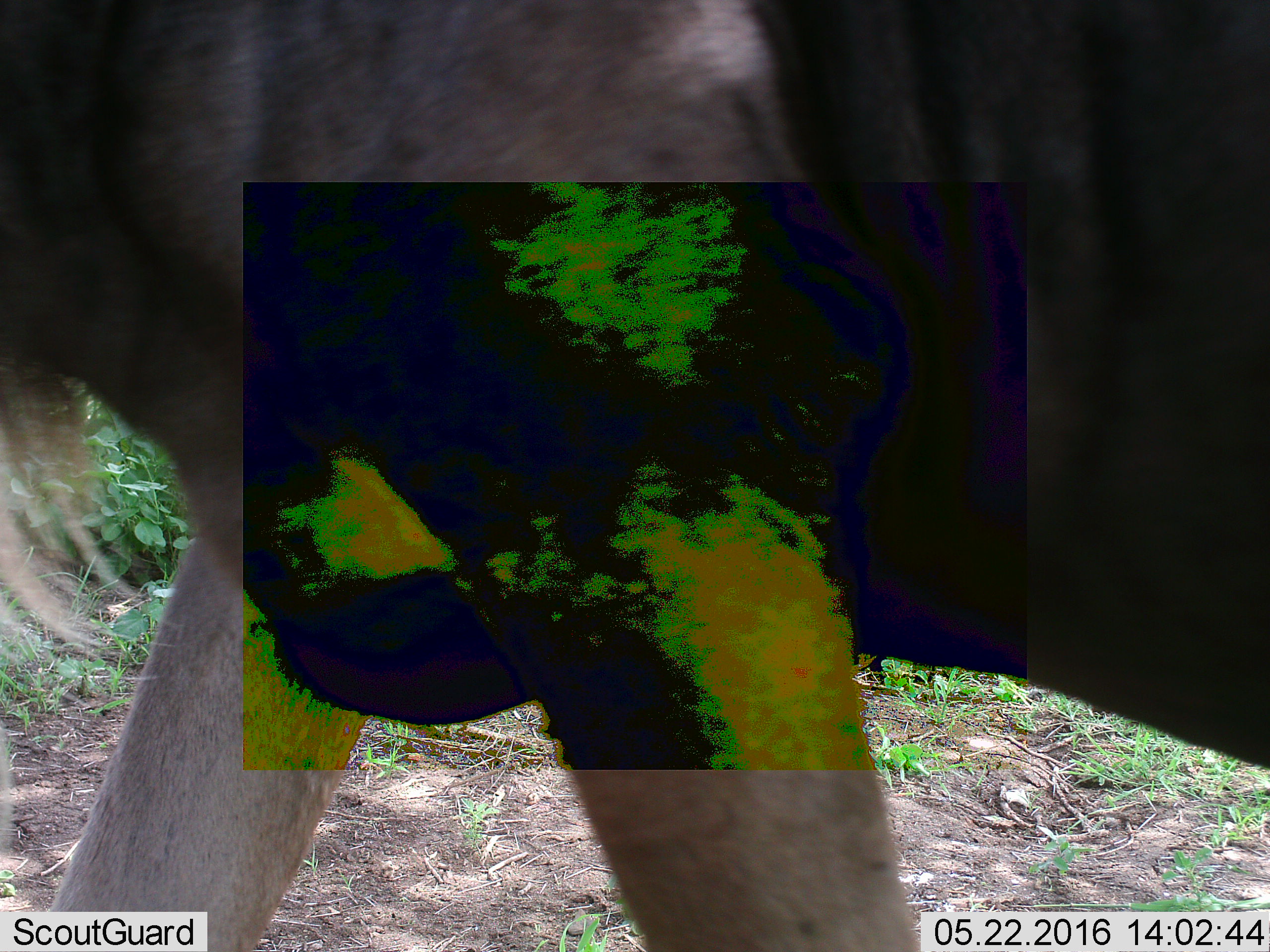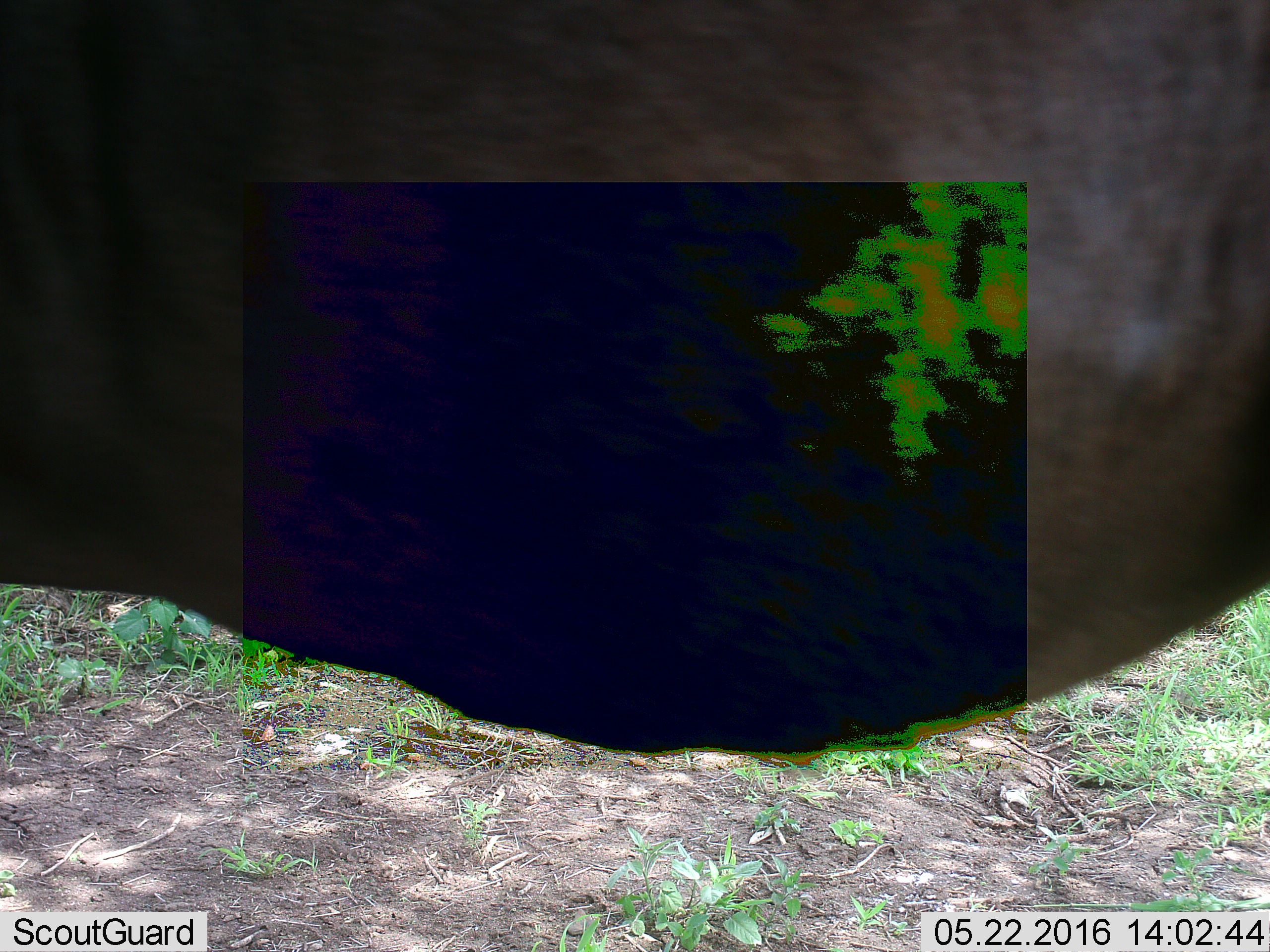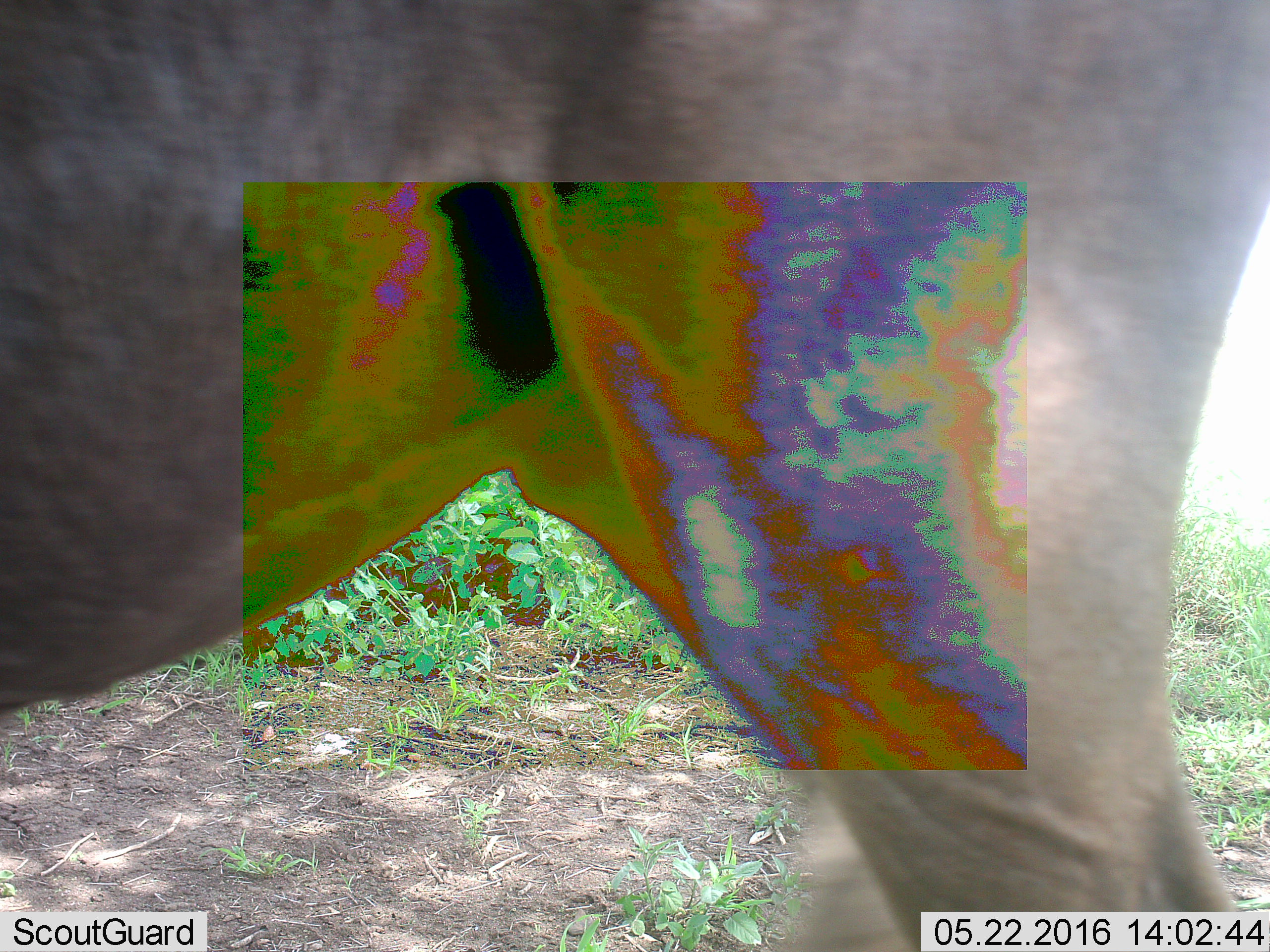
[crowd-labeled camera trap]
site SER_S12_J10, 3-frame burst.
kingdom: Animalia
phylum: Chordata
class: Mammalia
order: Artiodactyla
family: Bovidae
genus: Connochaetes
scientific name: Connochaetes taurinus taurinus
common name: blue wildebeest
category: wildebeestblue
Wildebeestblue (blue wildebeest) (Connochaetes taurinus taurinus), count 1. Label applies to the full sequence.